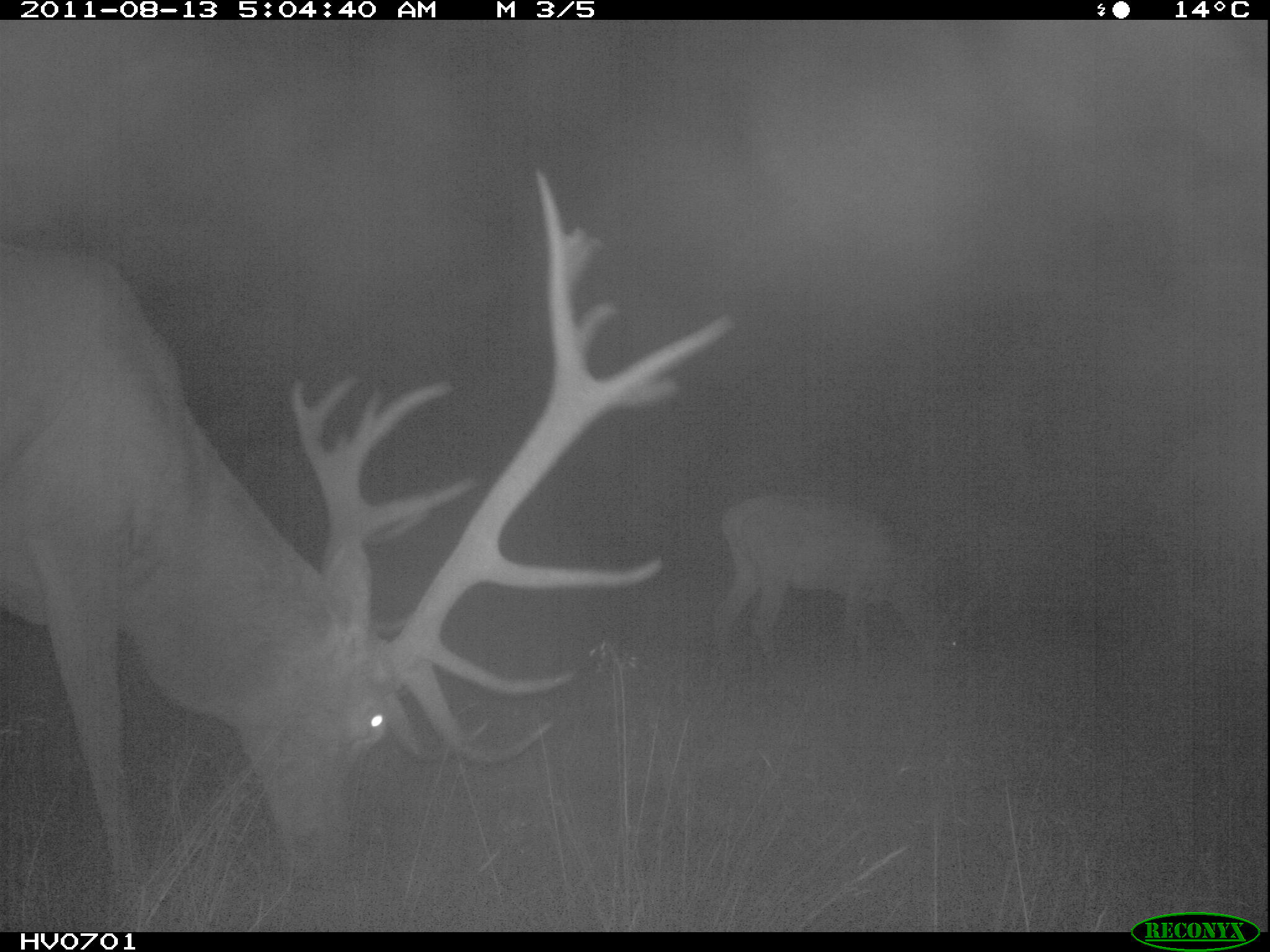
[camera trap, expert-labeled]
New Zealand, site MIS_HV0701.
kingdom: Animalia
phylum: Chordata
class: Mammalia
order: Artiodactyla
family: Cervidae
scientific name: Cervidae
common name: deer